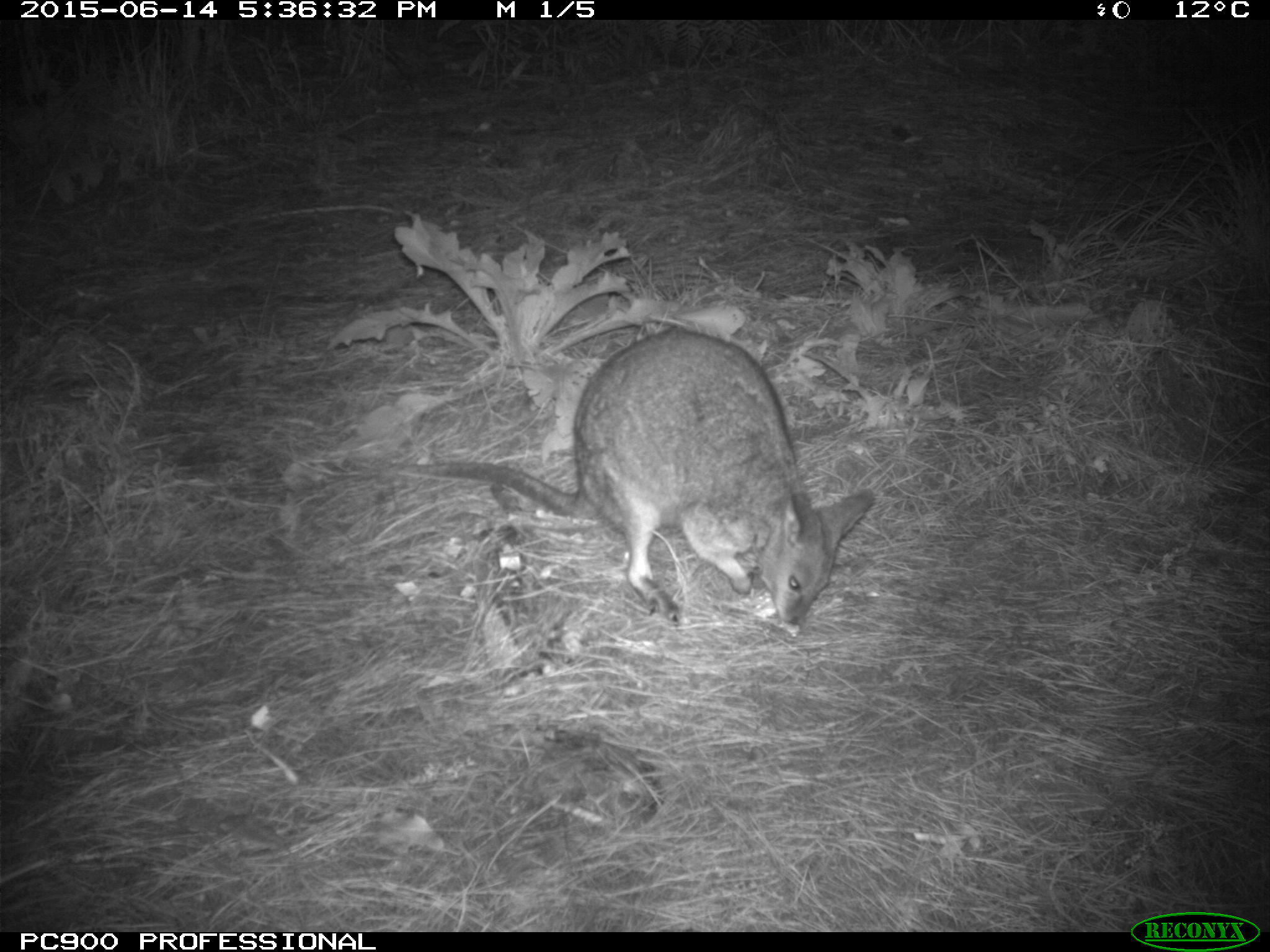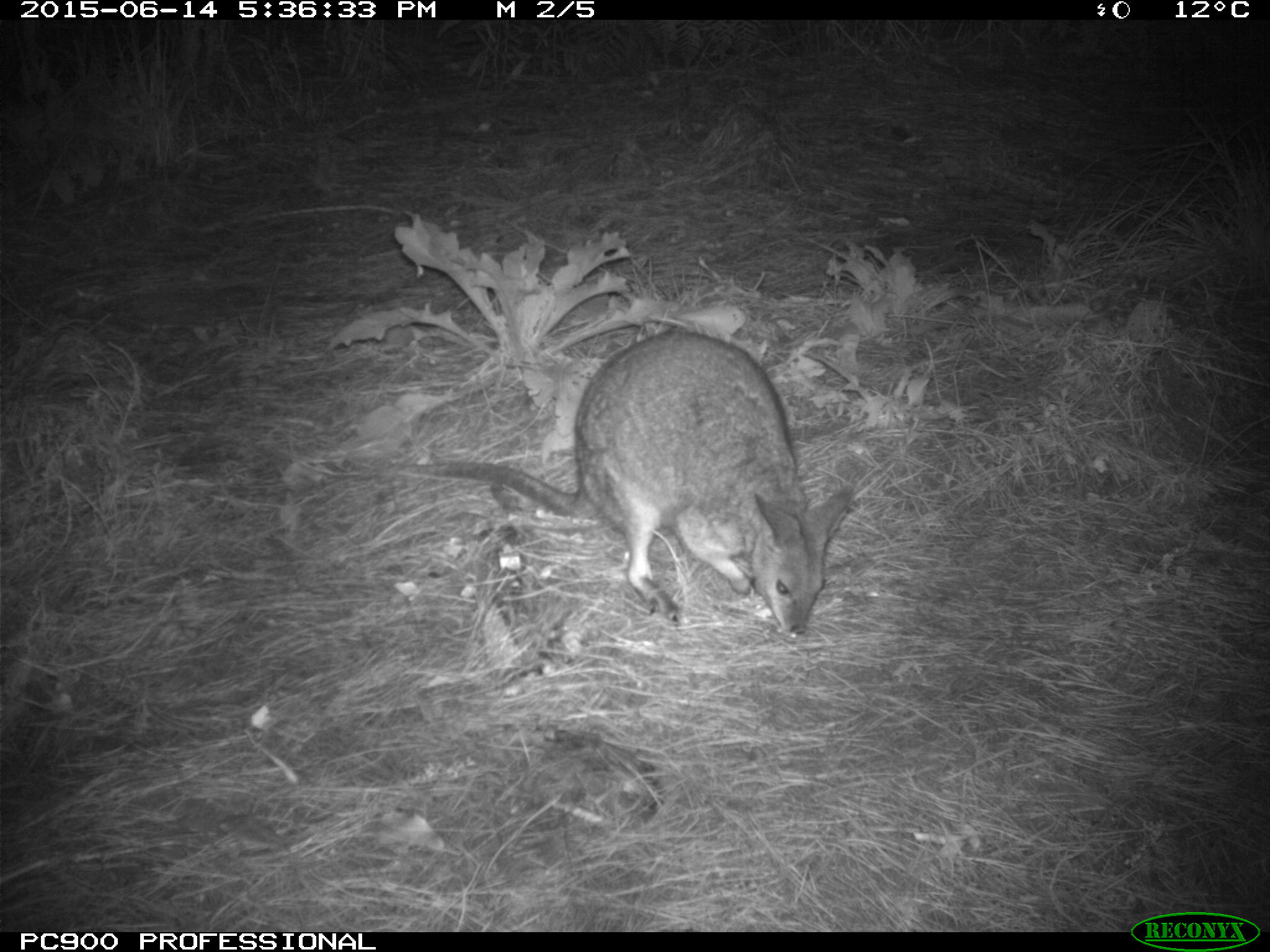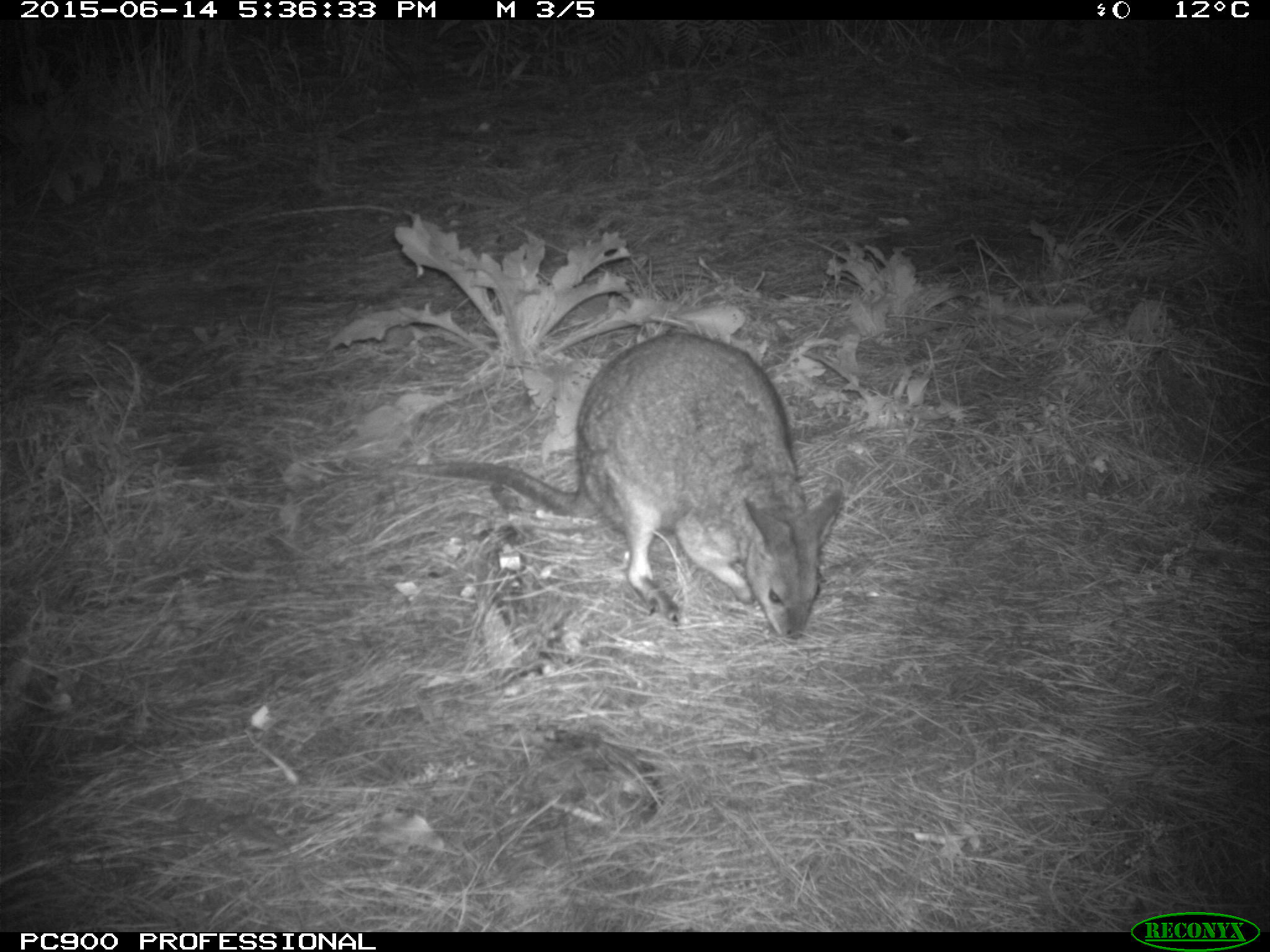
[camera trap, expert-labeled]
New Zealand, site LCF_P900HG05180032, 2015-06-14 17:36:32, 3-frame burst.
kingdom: Animalia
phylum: Chordata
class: Mammalia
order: Diprotodontia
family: Macropodidae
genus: Notamacropus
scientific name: Notamacropus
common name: wallaby